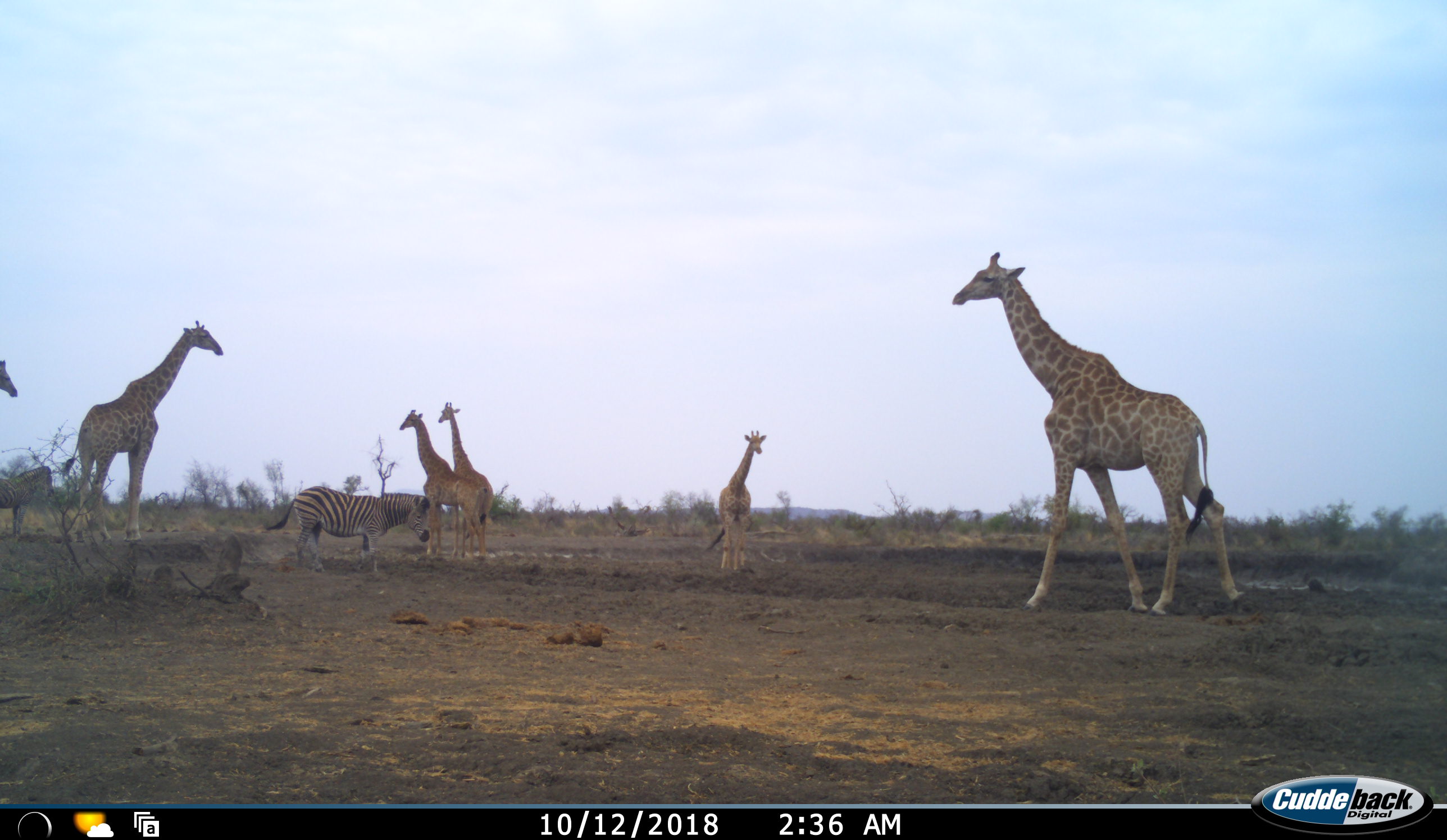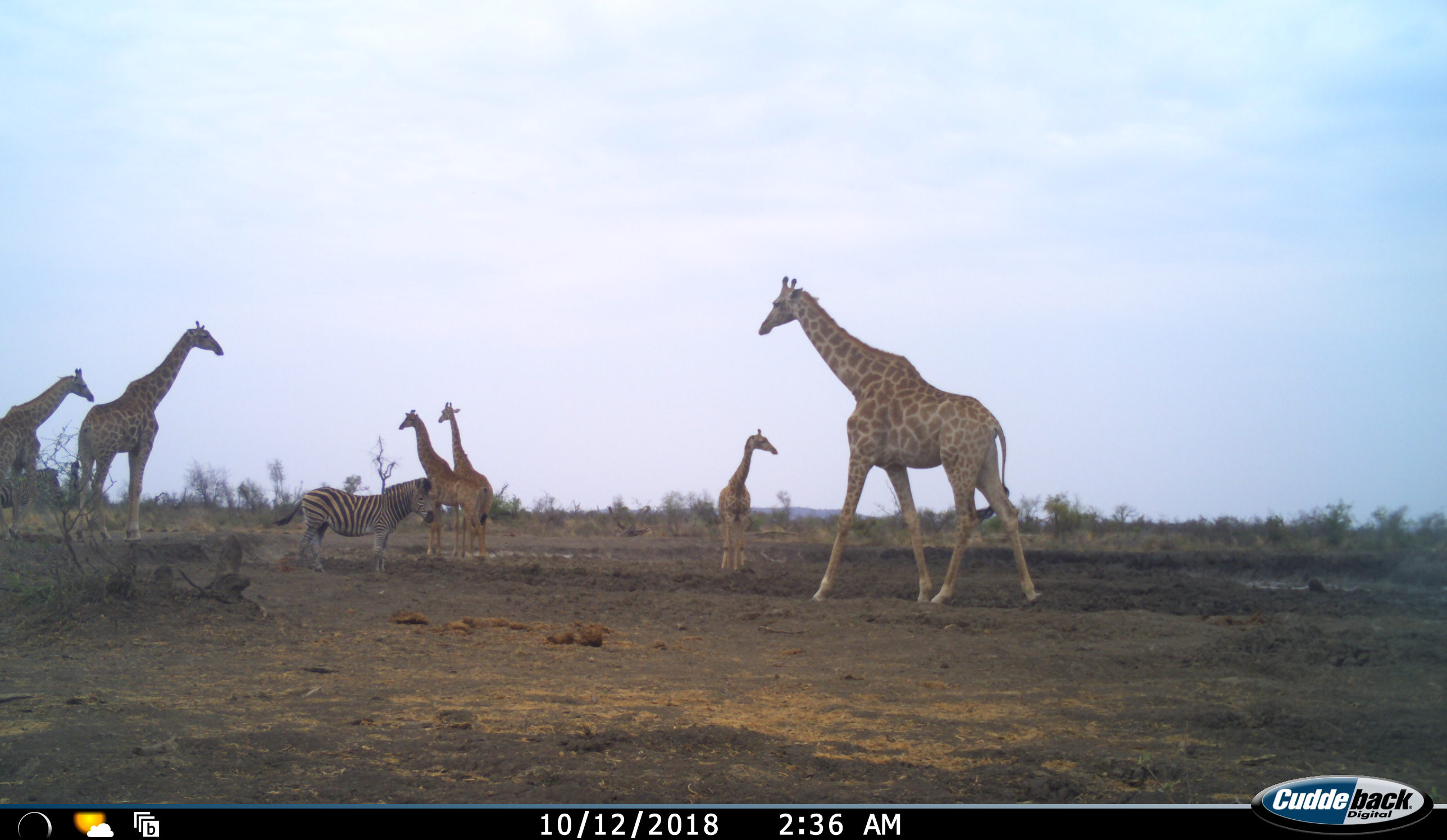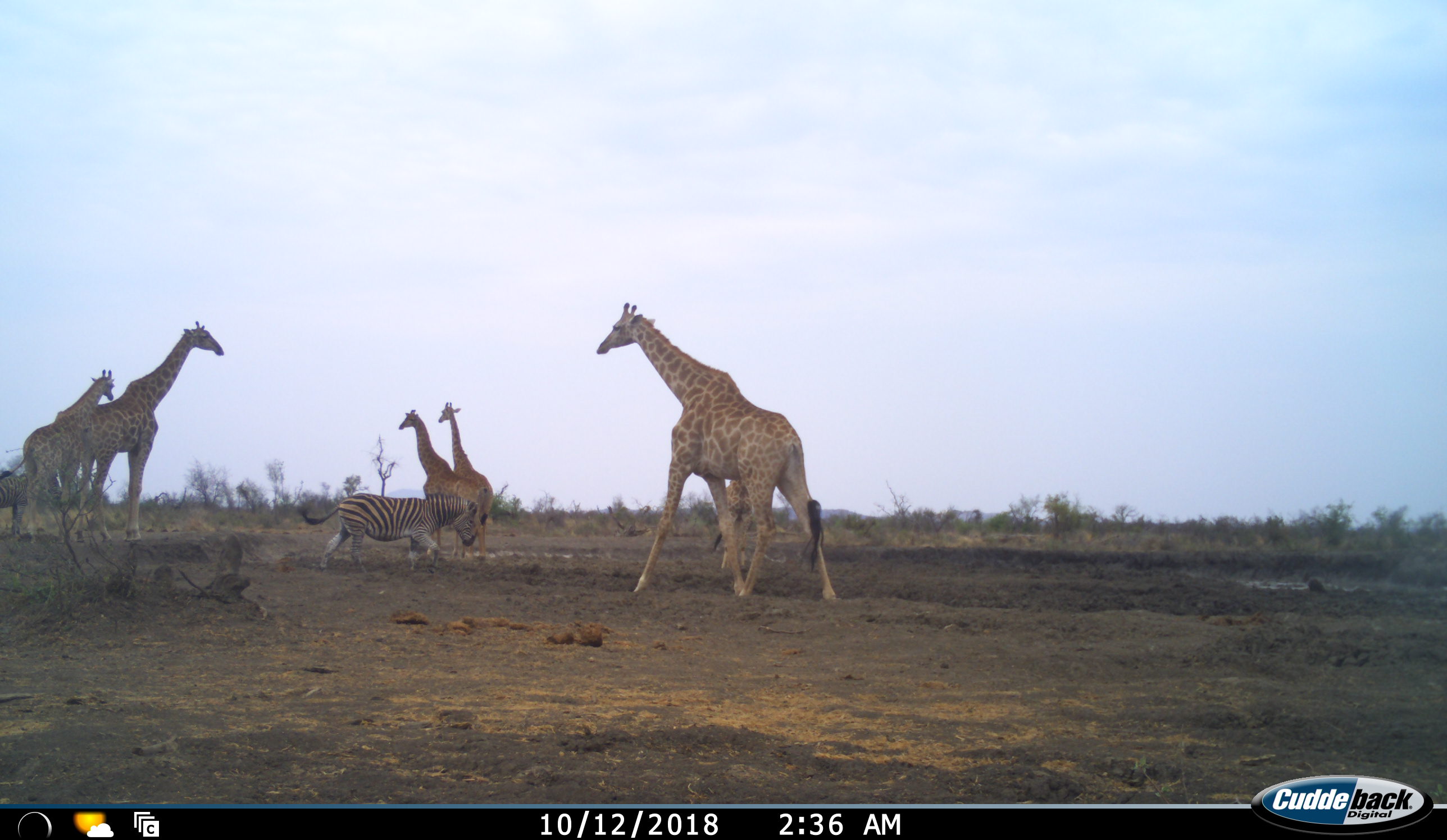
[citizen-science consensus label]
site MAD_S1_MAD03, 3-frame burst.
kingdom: Animalia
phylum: Chordata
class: Mammalia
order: Artiodactyla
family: Giraffidae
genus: Giraffa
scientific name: Giraffa camelopardalis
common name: giraffe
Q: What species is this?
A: Giraffe (Giraffa camelopardalis).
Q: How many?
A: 6.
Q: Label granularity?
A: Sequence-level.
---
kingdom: Animalia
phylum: Chordata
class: Mammalia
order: Perissodactyla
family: Equidae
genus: Equus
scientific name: Equus quagga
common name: plains zebra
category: zebraplains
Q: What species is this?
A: Zebraplains (plains zebra) (Equus quagga).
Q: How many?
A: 1.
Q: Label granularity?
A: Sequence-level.